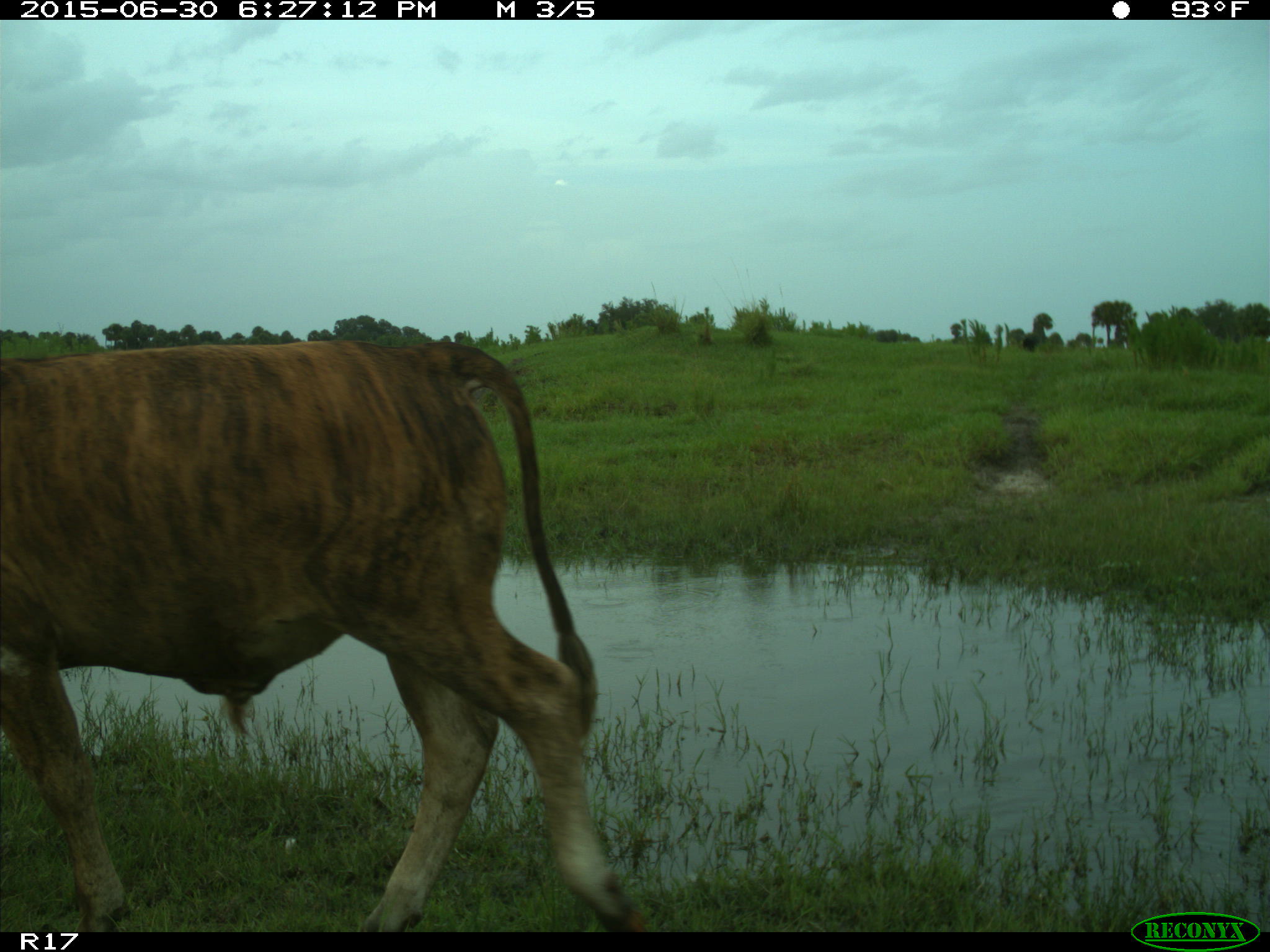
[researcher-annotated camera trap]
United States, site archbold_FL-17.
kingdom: Animalia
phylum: Chordata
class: Mammalia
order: Artiodactyla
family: Bovidae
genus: Bos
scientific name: Bos taurus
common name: domestic cow